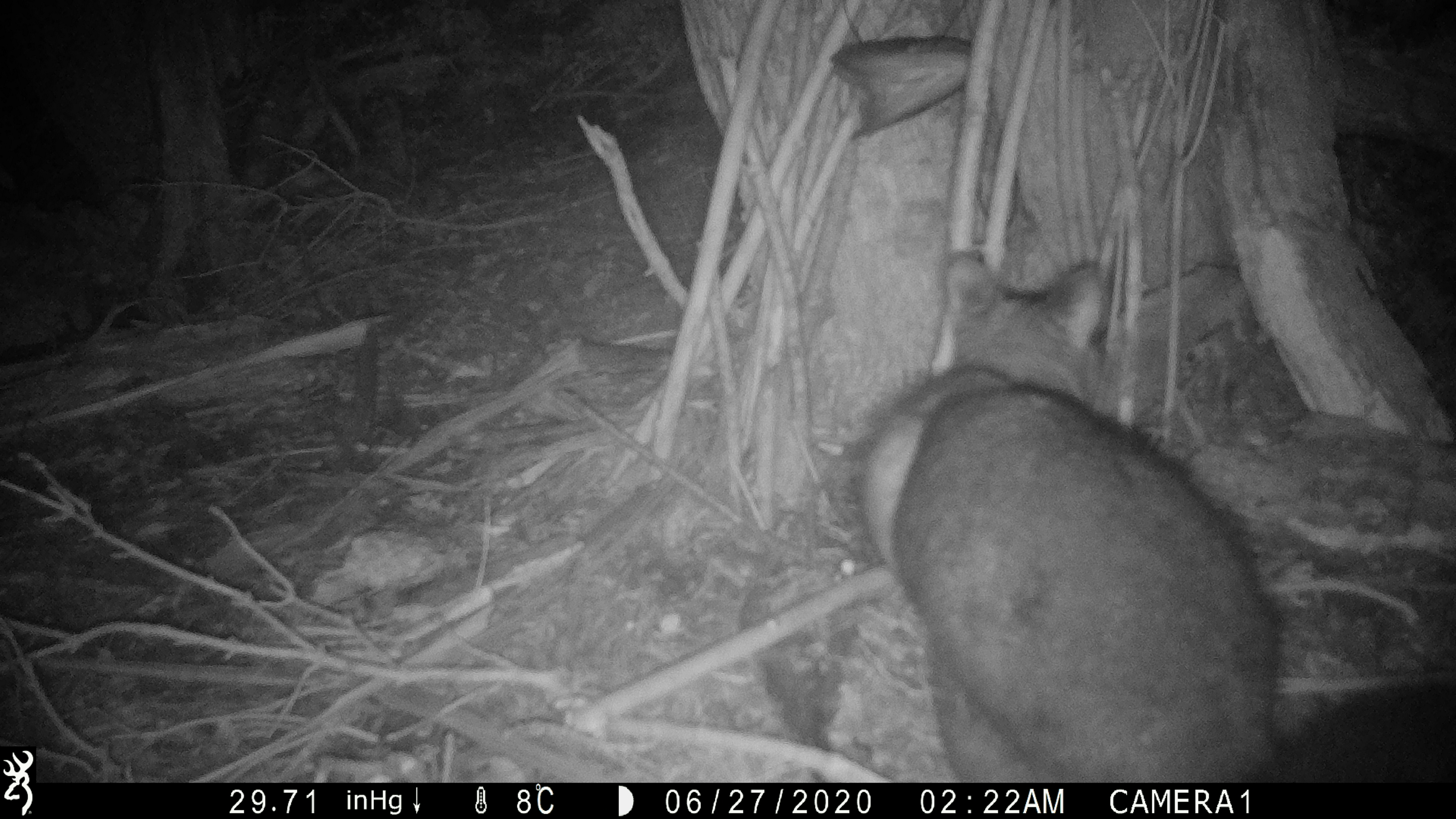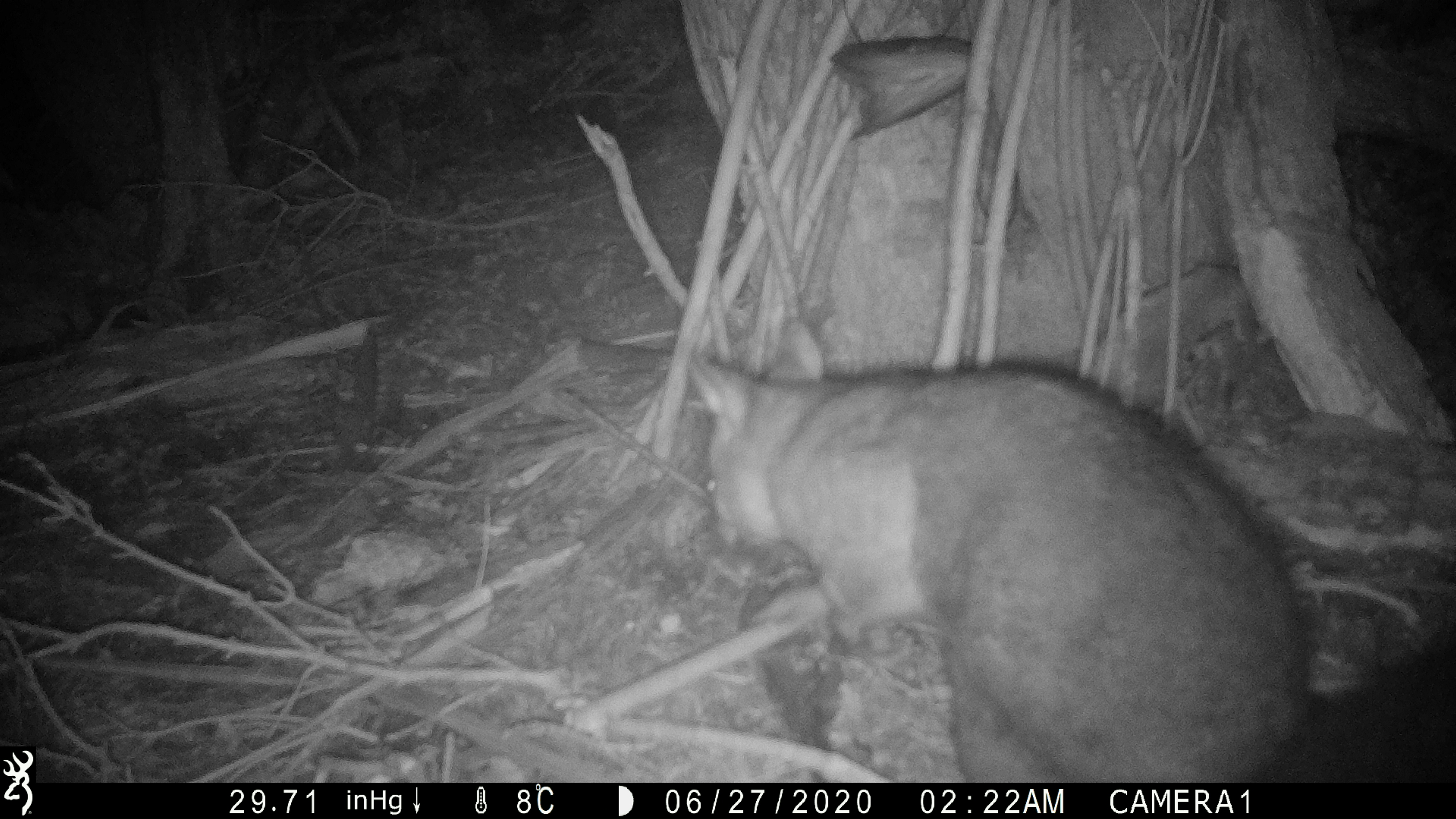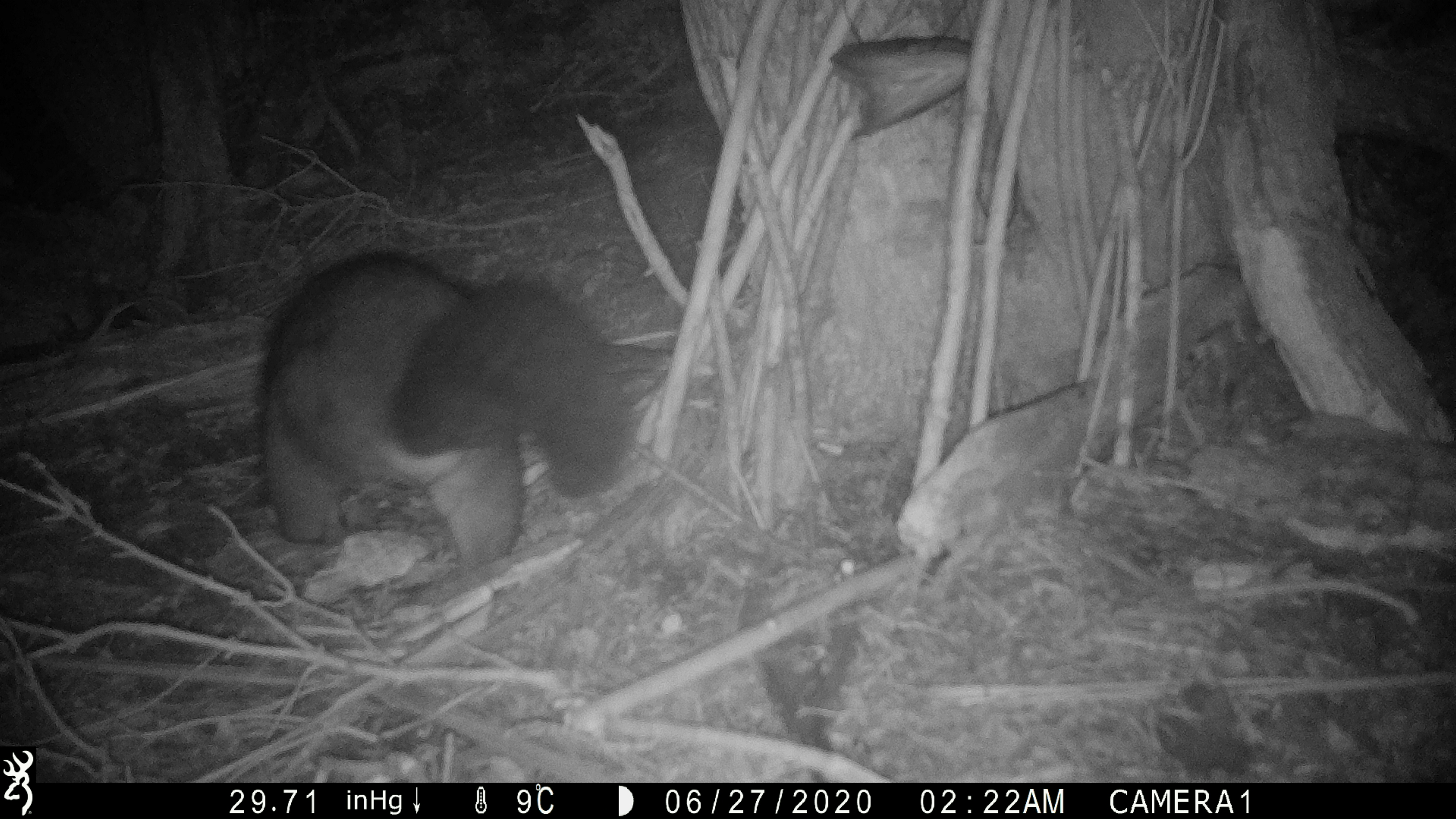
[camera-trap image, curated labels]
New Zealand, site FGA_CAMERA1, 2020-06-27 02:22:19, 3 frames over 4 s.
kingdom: Animalia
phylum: Chordata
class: Mammalia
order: Diprotodontia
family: Phalangeridae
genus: Trichosurus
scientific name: Trichosurus vulpecula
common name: common brushtail possum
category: possum